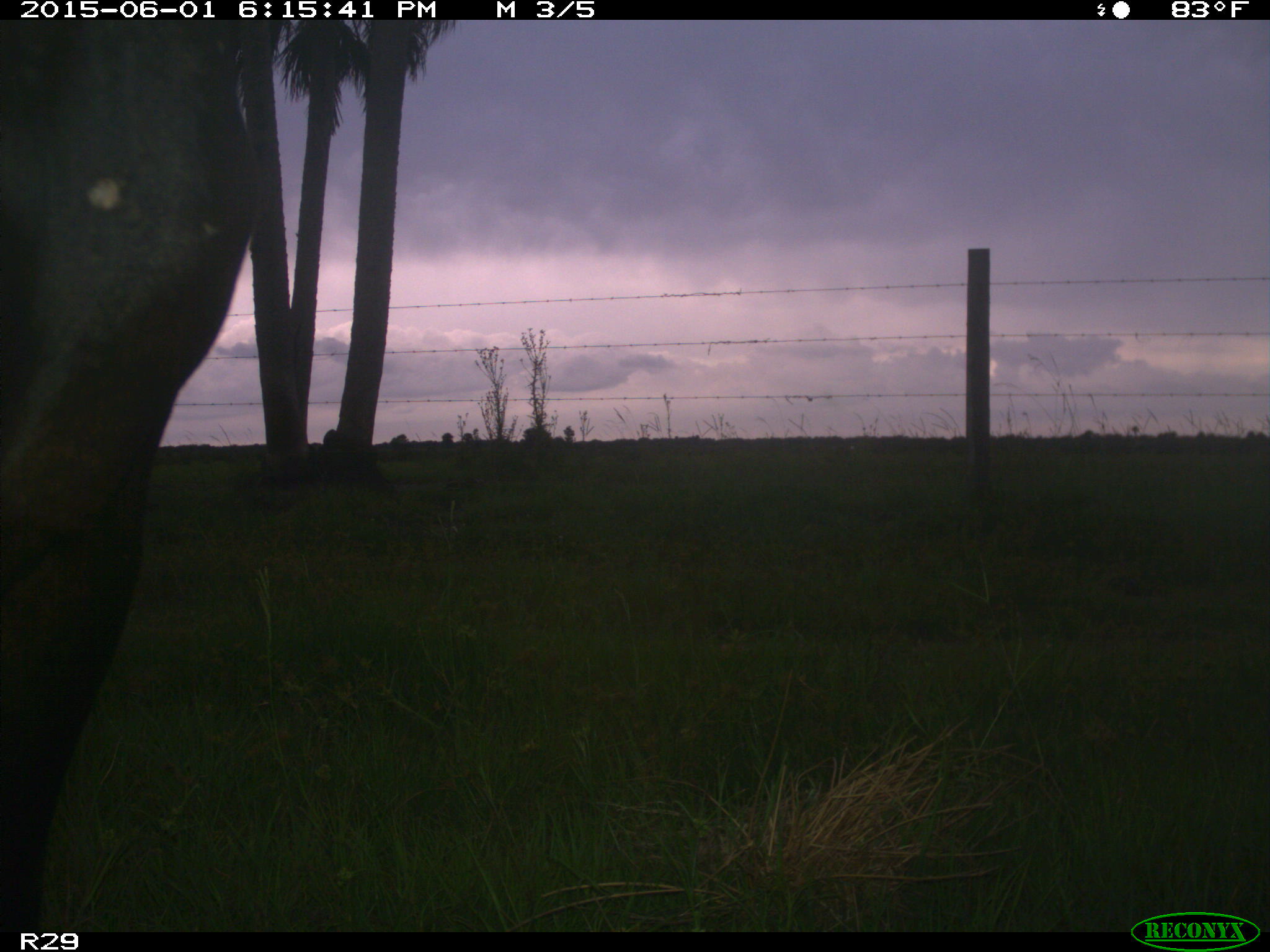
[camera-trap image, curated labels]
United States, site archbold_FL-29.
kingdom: Animalia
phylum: Chordata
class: Mammalia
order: Artiodactyla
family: Bovidae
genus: Bos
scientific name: Bos taurus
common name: domestic cow